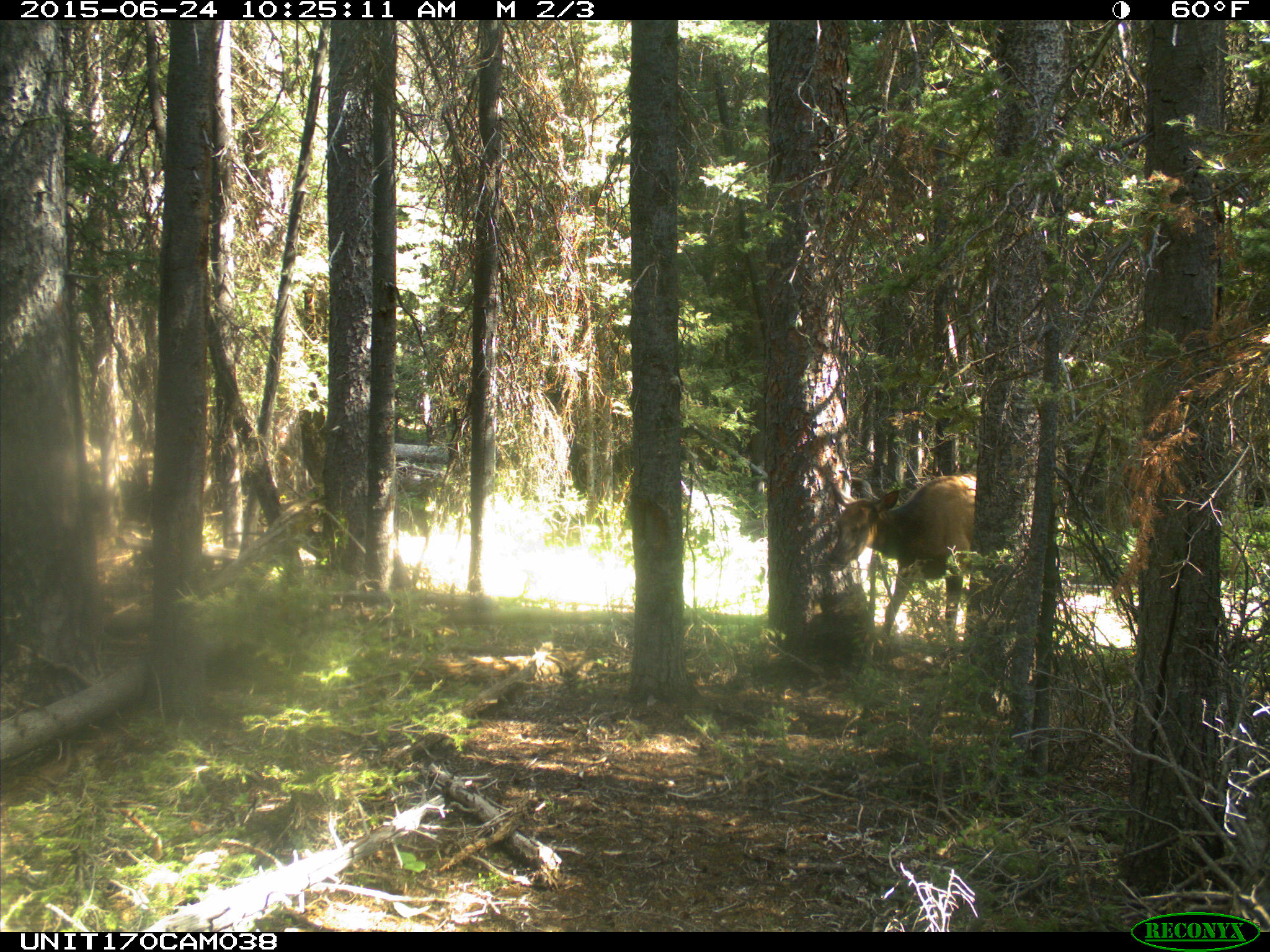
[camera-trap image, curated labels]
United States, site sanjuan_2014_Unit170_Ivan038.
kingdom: Animalia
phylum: Chordata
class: Mammalia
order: Artiodactyla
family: Cervidae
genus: Cervus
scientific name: Cervus elaphus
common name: red deer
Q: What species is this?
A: Cervus elaphus (red deer).